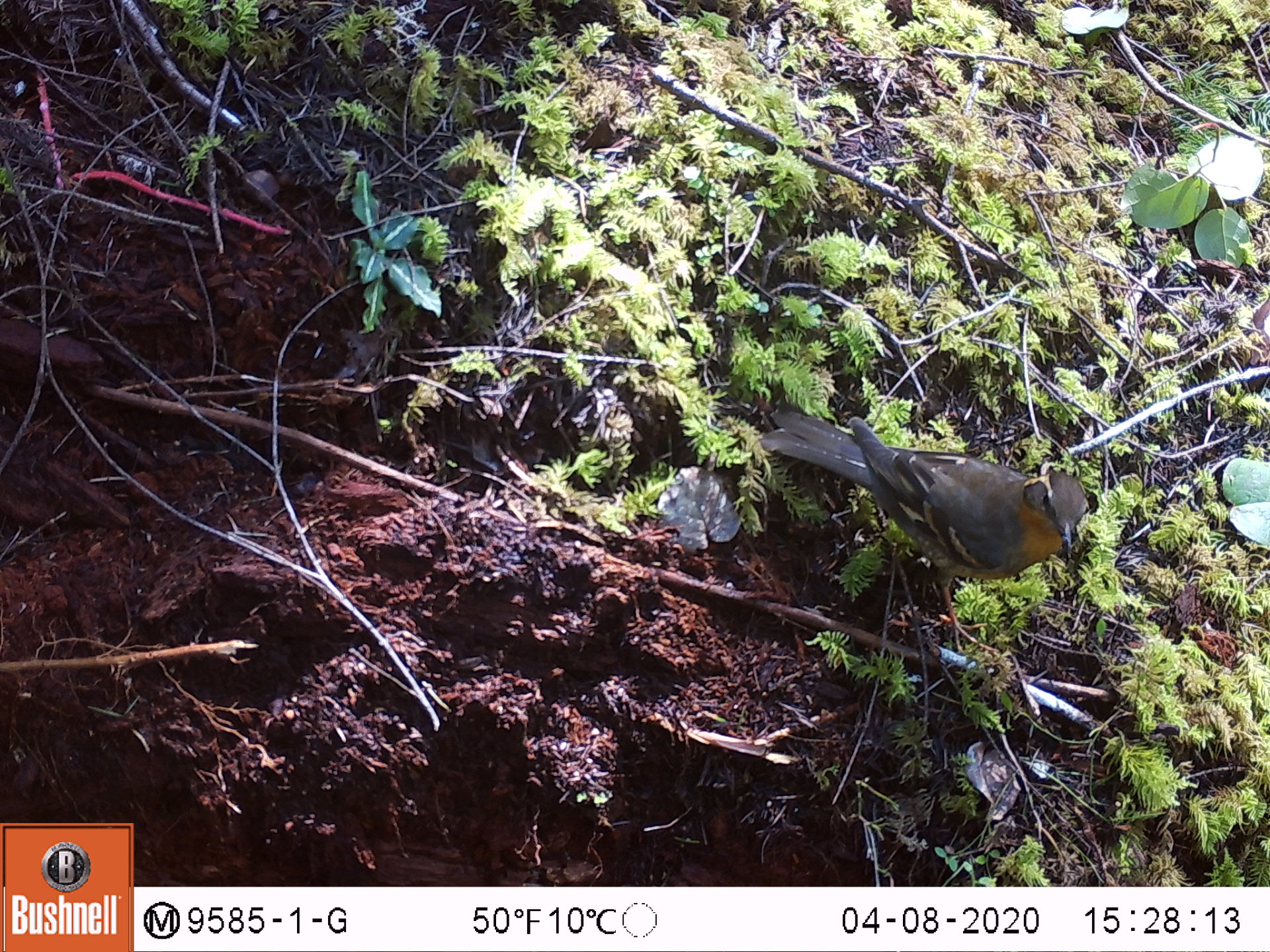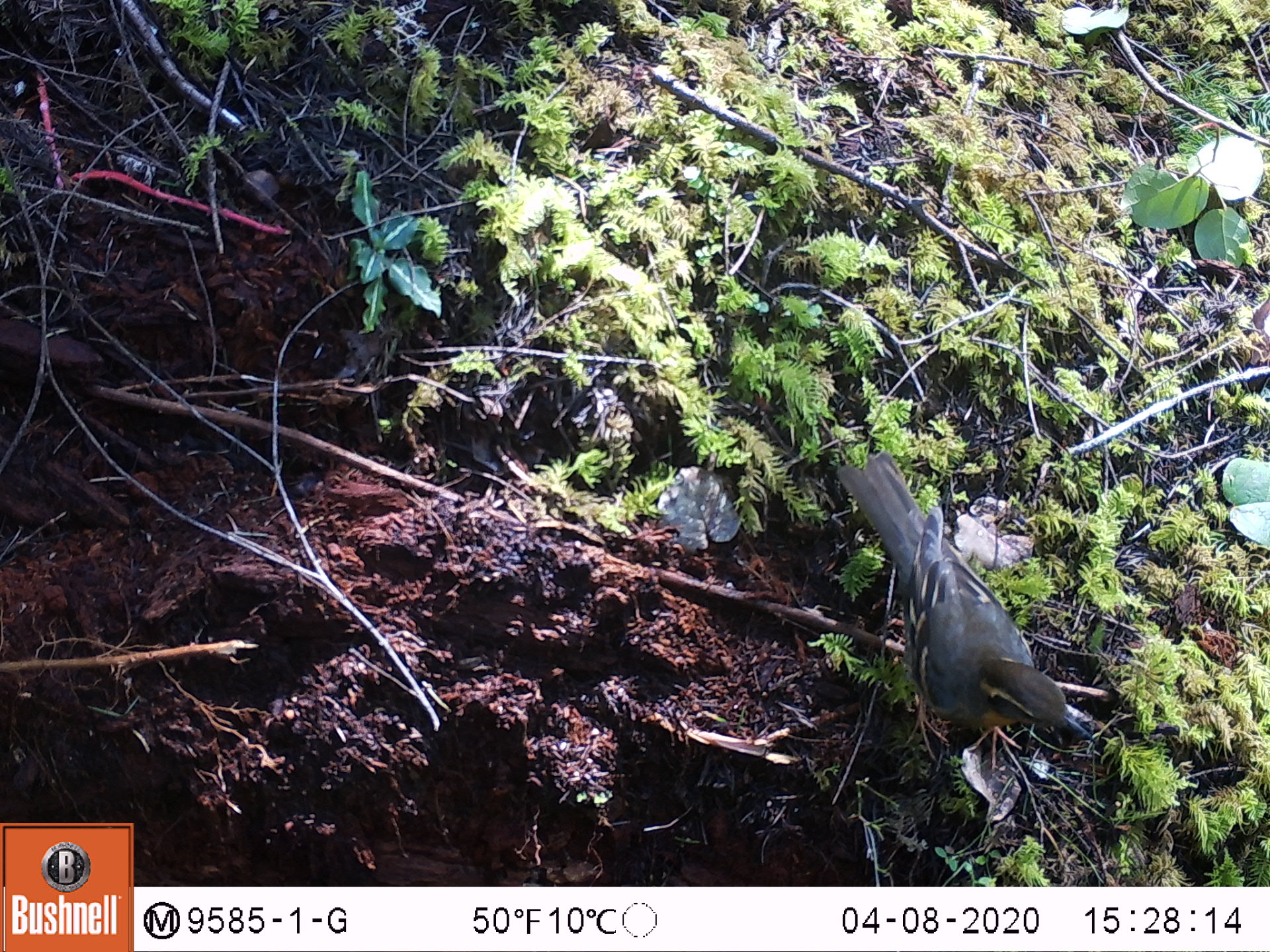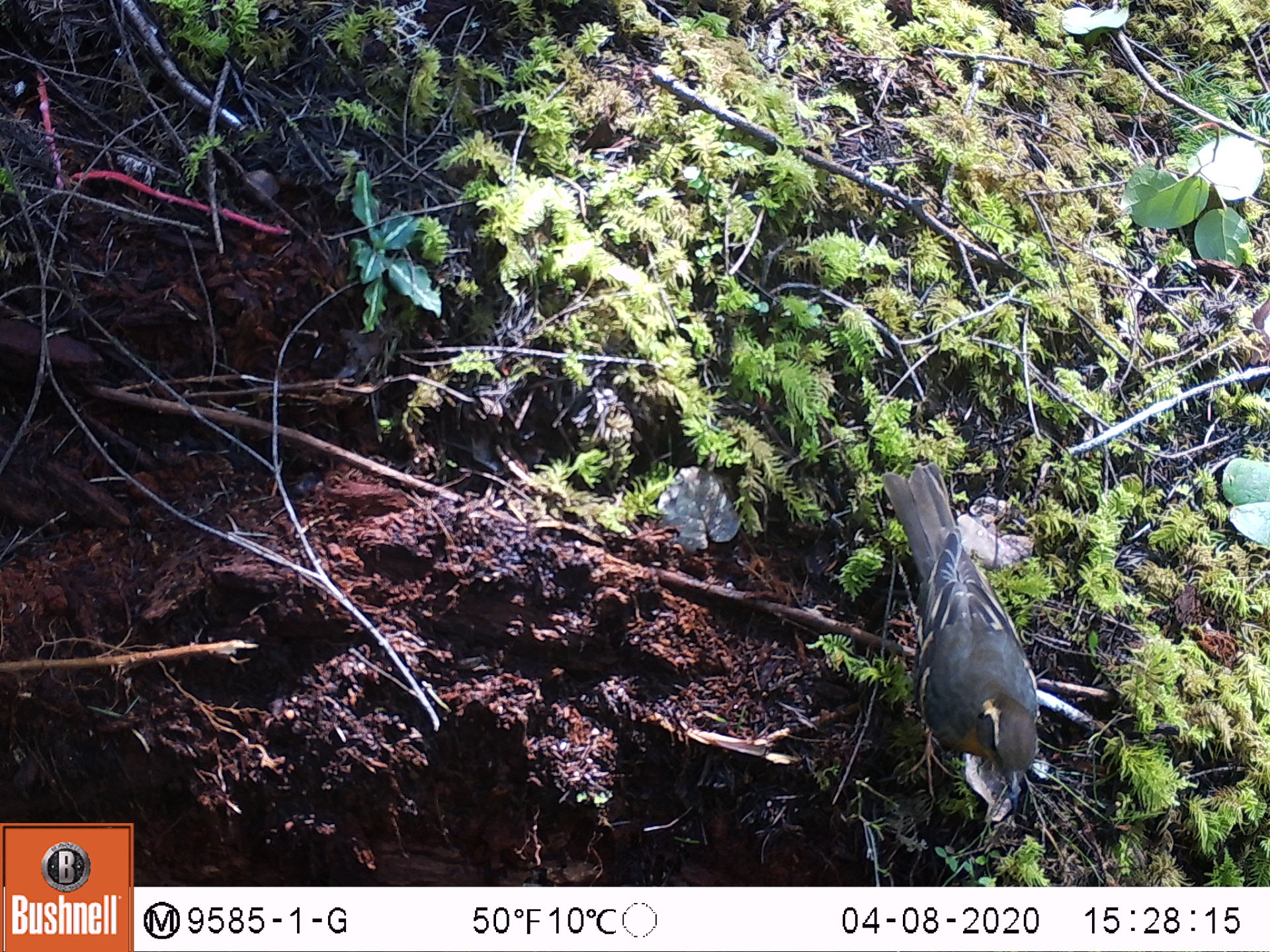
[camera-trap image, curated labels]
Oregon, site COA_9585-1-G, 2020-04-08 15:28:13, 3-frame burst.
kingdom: Animalia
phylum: Chordata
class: Aves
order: Passeriformes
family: Turdidae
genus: Ixoreus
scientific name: Ixoreus naevius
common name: varied thrush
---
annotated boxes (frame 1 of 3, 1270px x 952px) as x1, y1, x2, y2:
varied thrush: 761, 408, 1092, 596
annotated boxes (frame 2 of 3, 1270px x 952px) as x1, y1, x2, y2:
varied thrush: 839, 454, 1088, 768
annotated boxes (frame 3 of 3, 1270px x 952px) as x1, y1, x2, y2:
varied thrush: 888, 462, 1045, 813